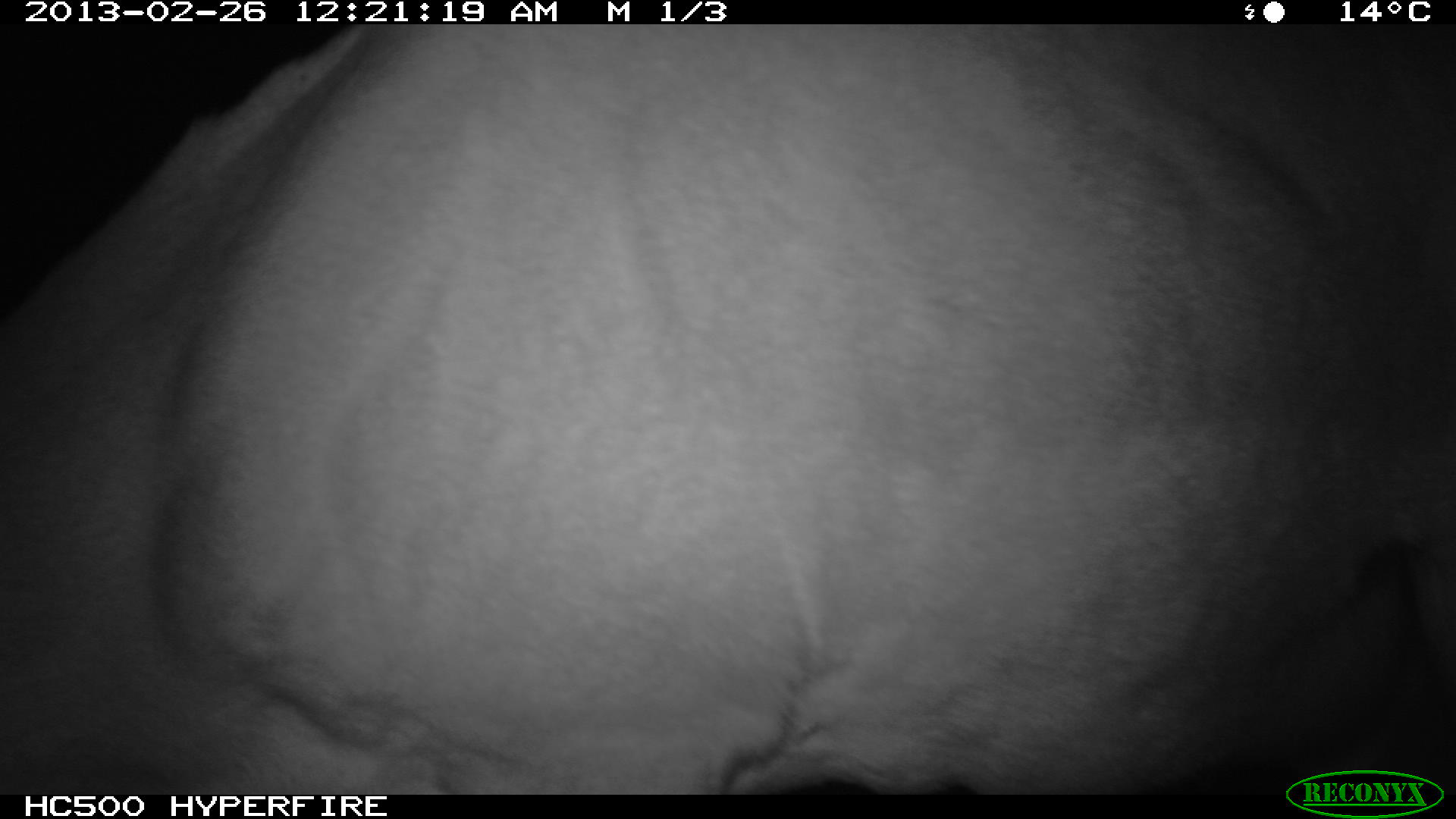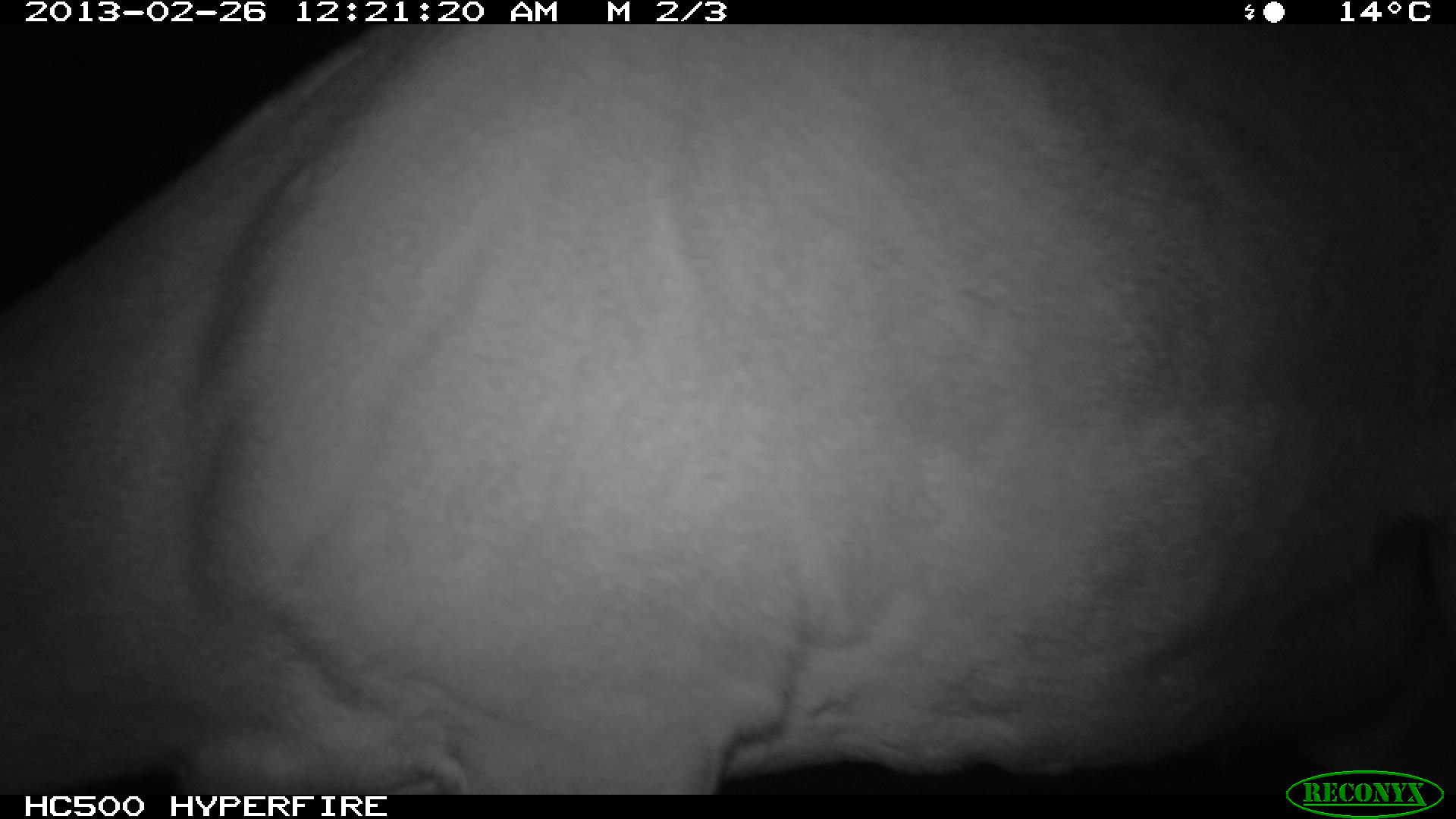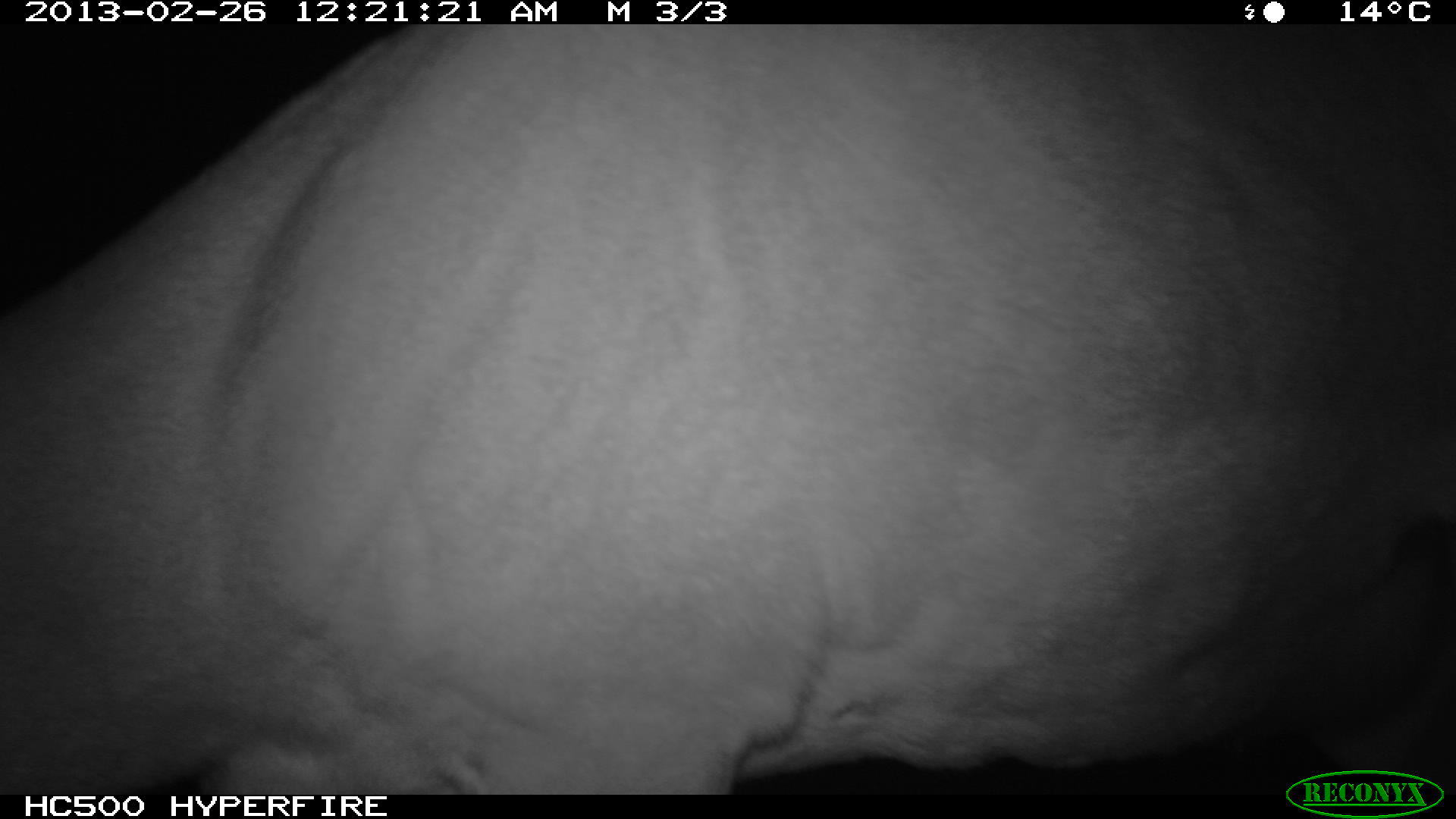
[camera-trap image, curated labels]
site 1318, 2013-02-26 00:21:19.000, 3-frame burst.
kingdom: Animalia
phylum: Chordata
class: Mammalia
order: Artiodactyla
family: Bovidae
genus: Aepyceros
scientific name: Aepyceros melampus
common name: impala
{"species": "Aepyceros melampus (impala)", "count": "1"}